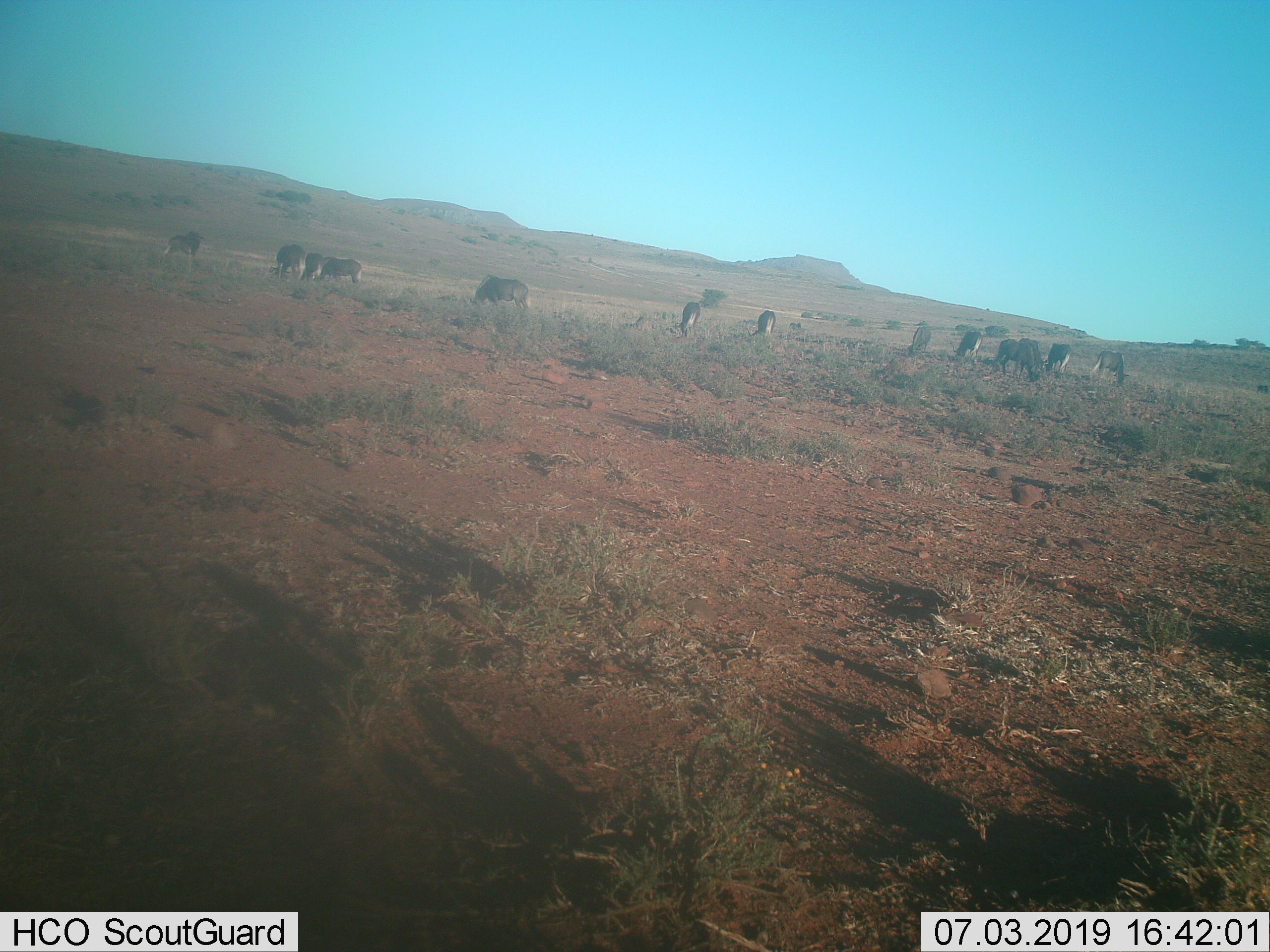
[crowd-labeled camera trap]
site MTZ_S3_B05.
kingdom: Animalia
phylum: Chordata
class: Mammalia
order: Artiodactyla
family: Bovidae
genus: Connochaetes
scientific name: Connochaetes gnou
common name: black wildebeest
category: wildebeestblack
Wildebeestblack (black wildebeest) (Connochaetes gnou), count 11-50. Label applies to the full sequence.